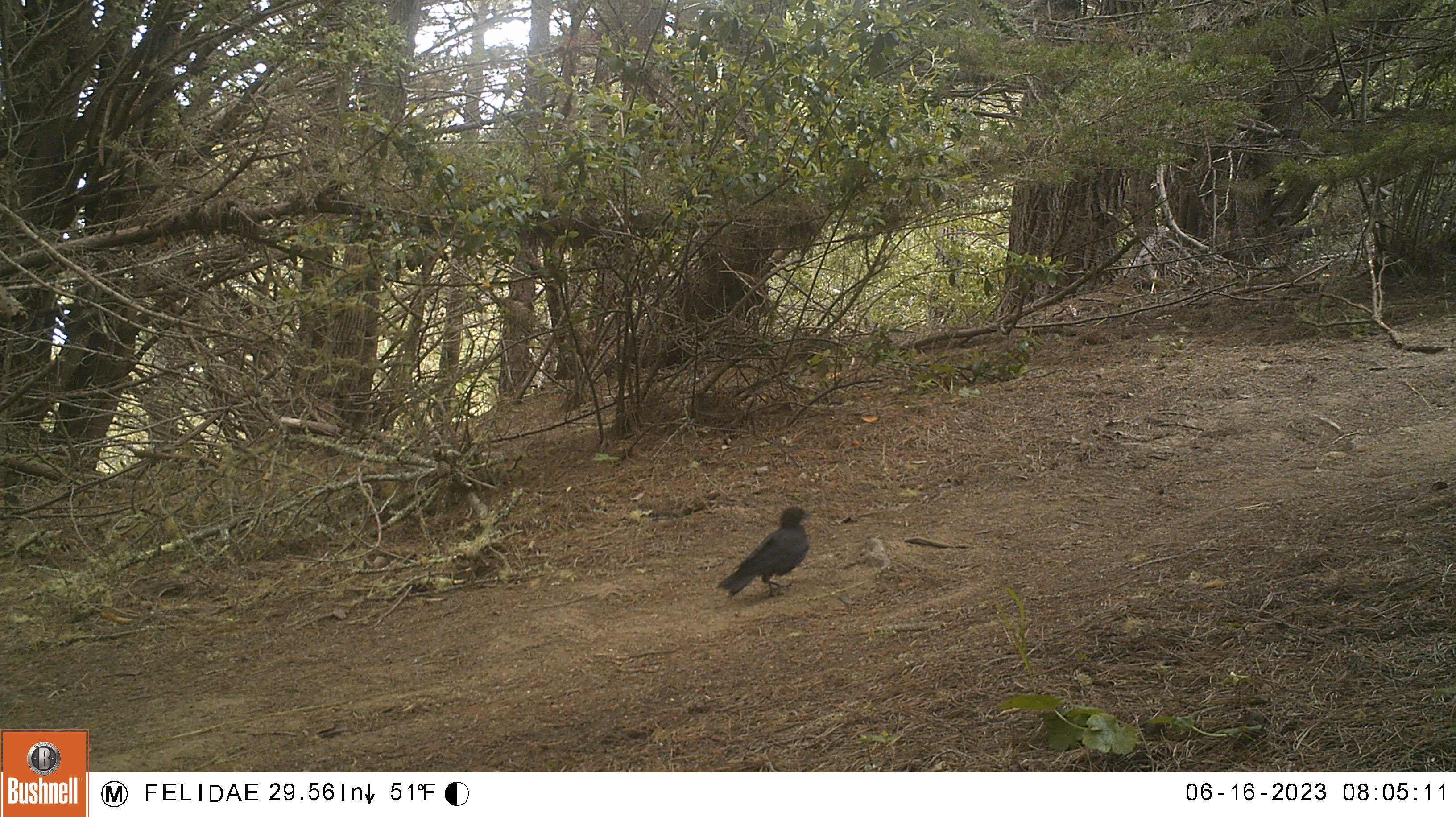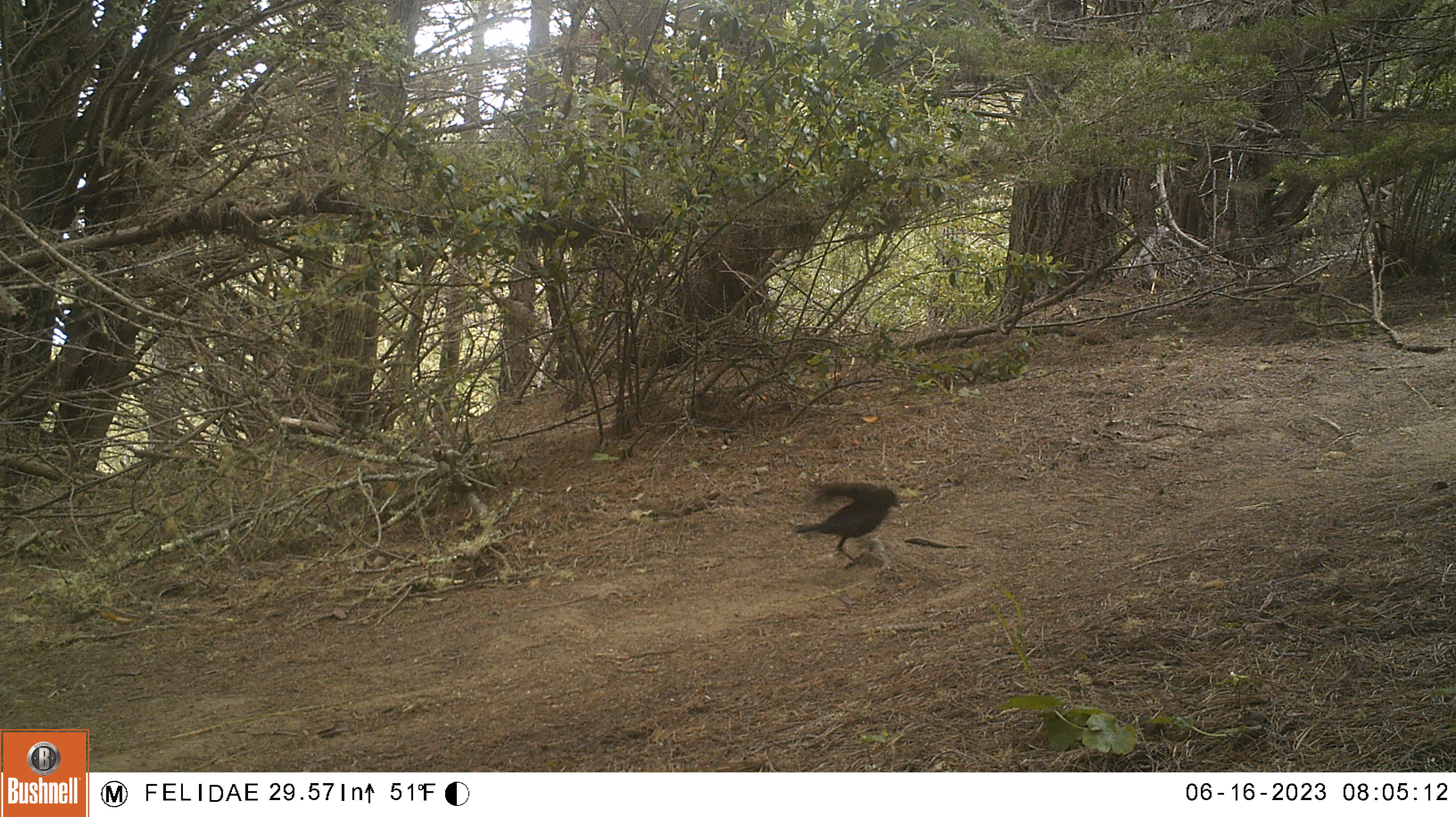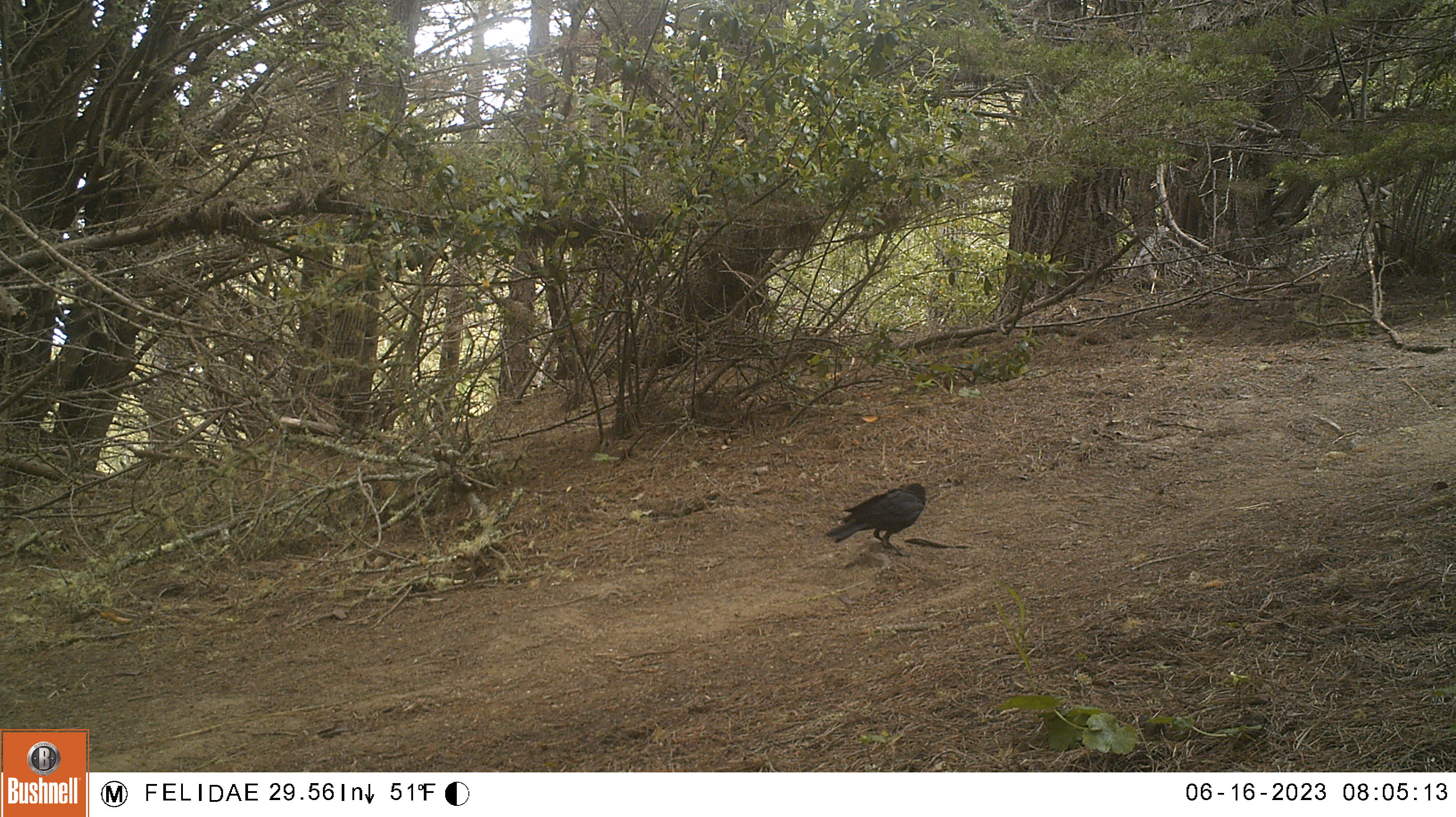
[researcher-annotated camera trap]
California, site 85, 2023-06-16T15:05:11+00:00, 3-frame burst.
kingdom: Animalia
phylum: Chordata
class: Aves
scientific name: Aves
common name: bird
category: unknown bird